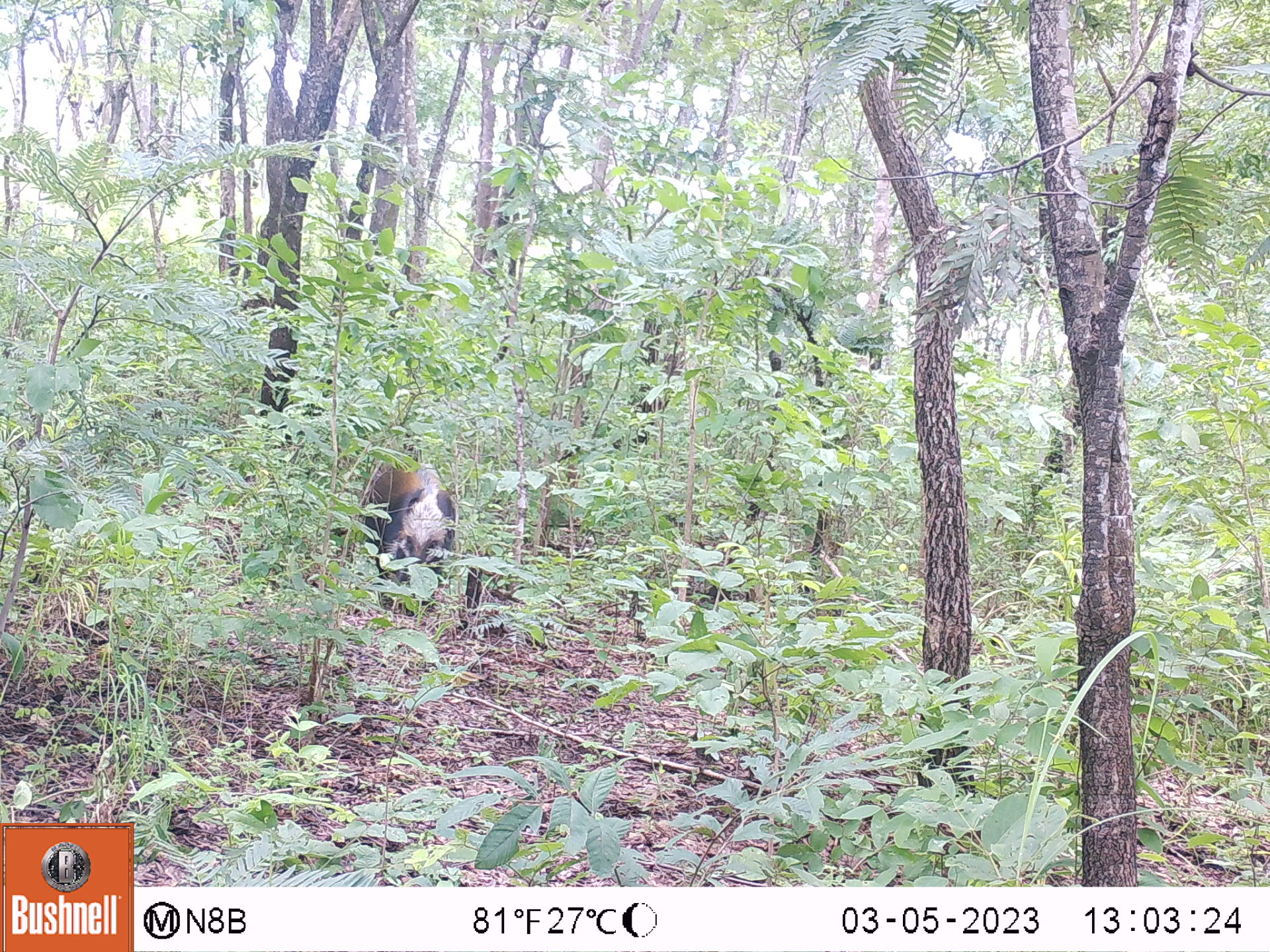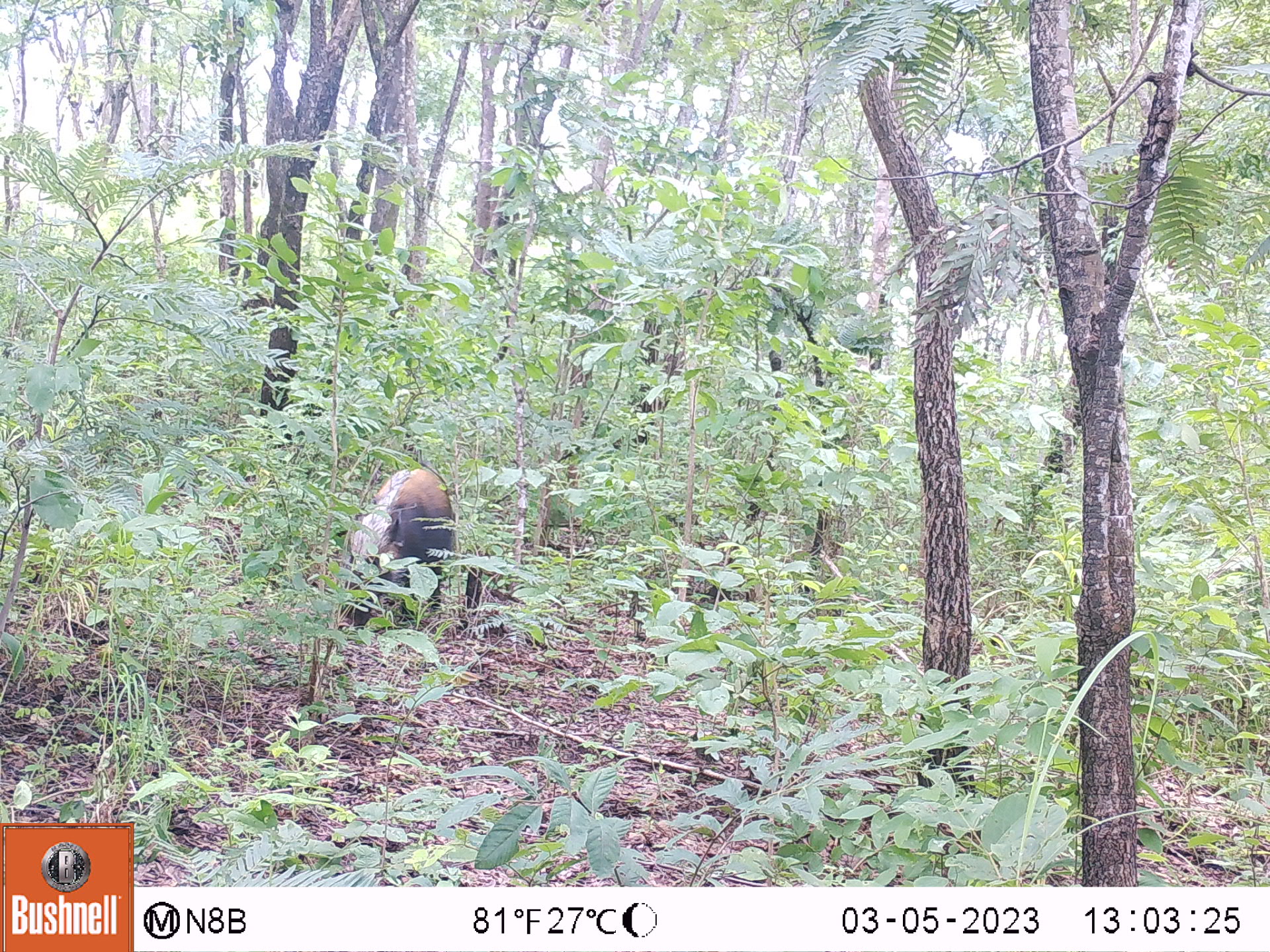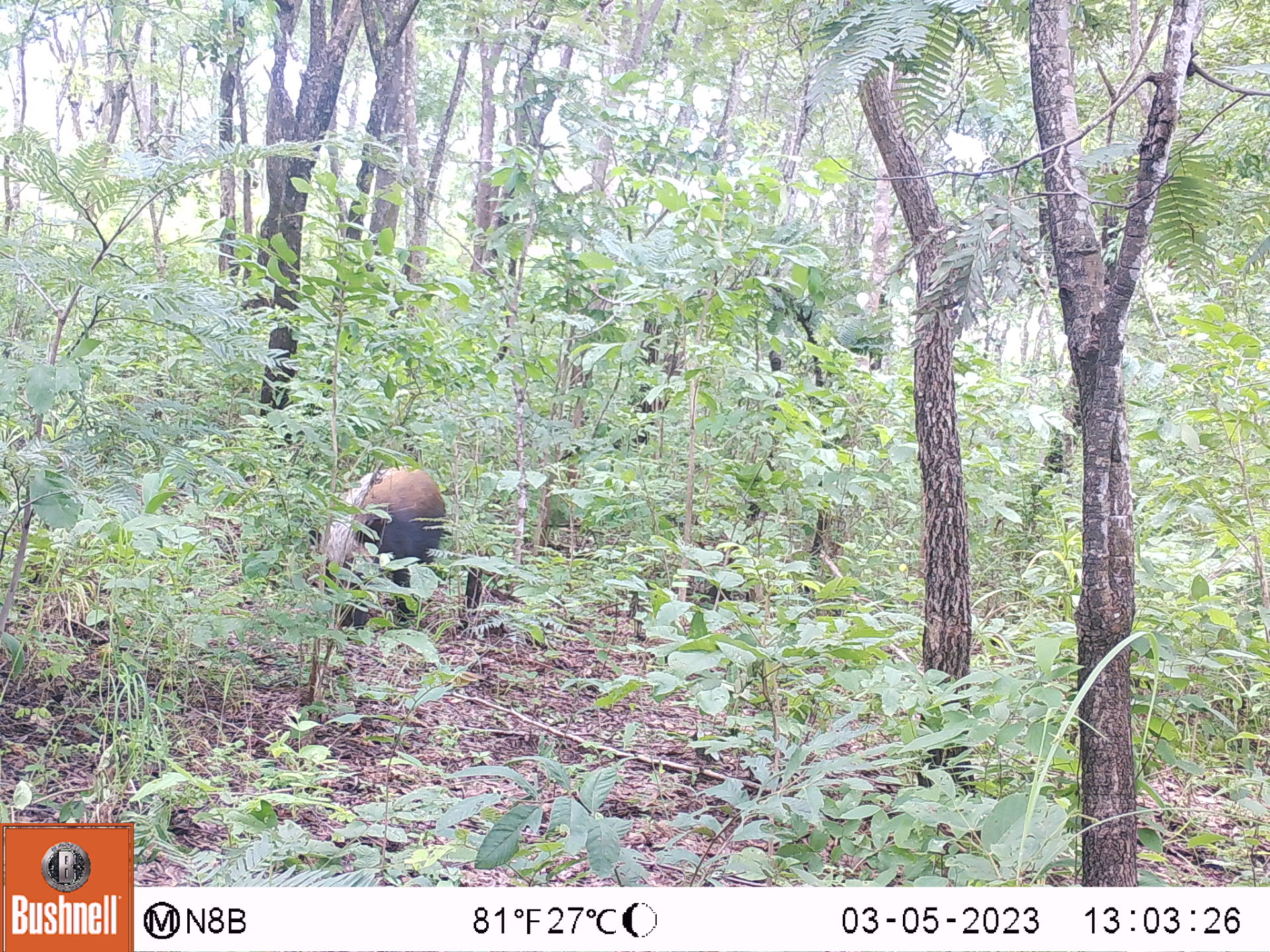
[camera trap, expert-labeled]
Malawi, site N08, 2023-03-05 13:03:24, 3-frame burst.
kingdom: Animalia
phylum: Chordata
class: Mammalia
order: Artiodactyla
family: Suidae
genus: Potamochoerus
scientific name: Potamochoerus larvatus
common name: bushpig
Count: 1.